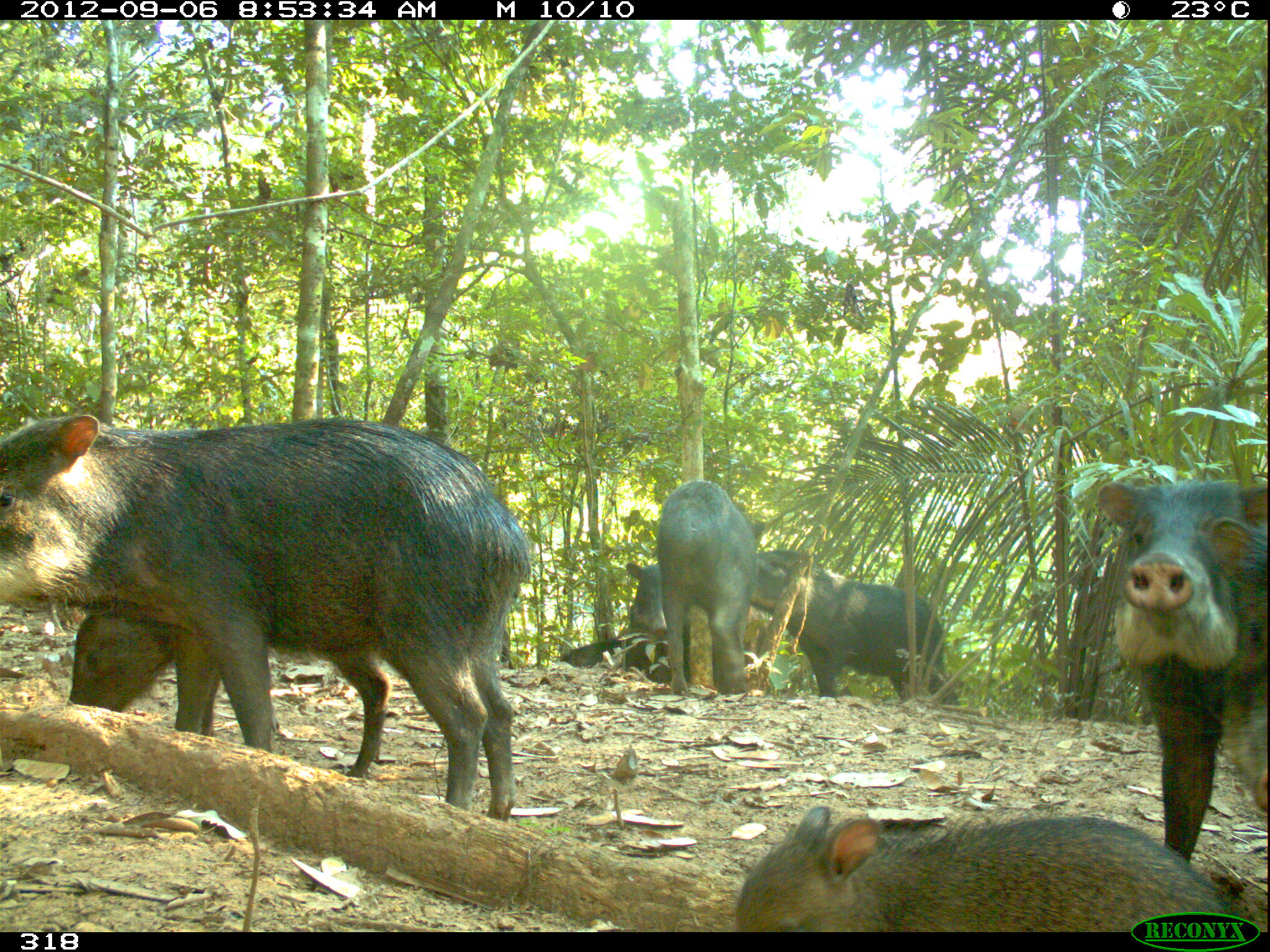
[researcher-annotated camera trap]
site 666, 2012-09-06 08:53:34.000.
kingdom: Animalia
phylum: Chordata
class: Mammalia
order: Artiodactyla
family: Tayassuidae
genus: Tayassu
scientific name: Tayassu pecari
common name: white-lipped peccary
Tayassu pecari (white-lipped peccary).